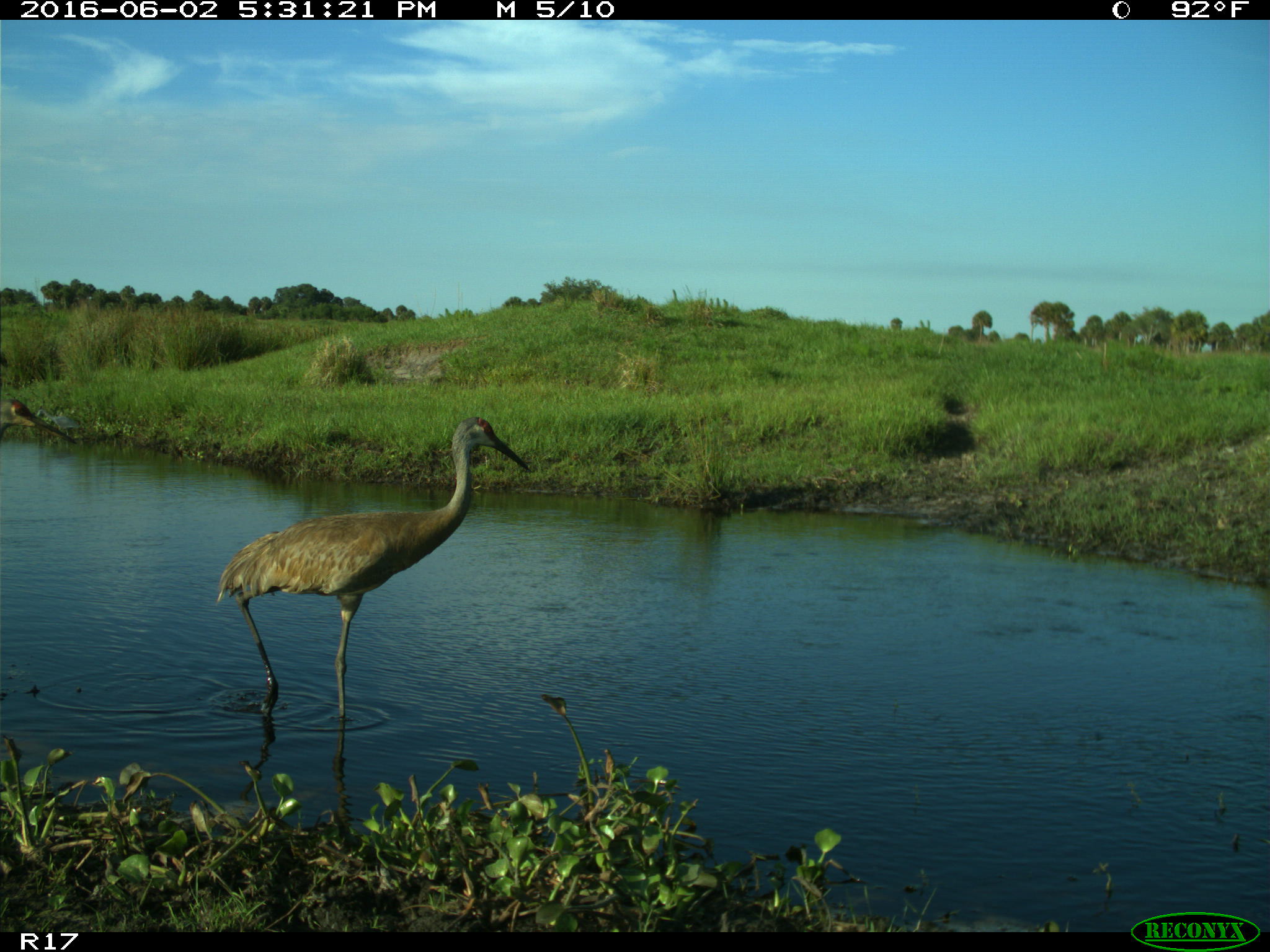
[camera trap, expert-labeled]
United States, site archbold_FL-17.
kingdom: Animalia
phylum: Chordata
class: Aves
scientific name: Aves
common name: birds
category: unidentified bird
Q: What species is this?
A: Unidentified bird (birds) (Aves).